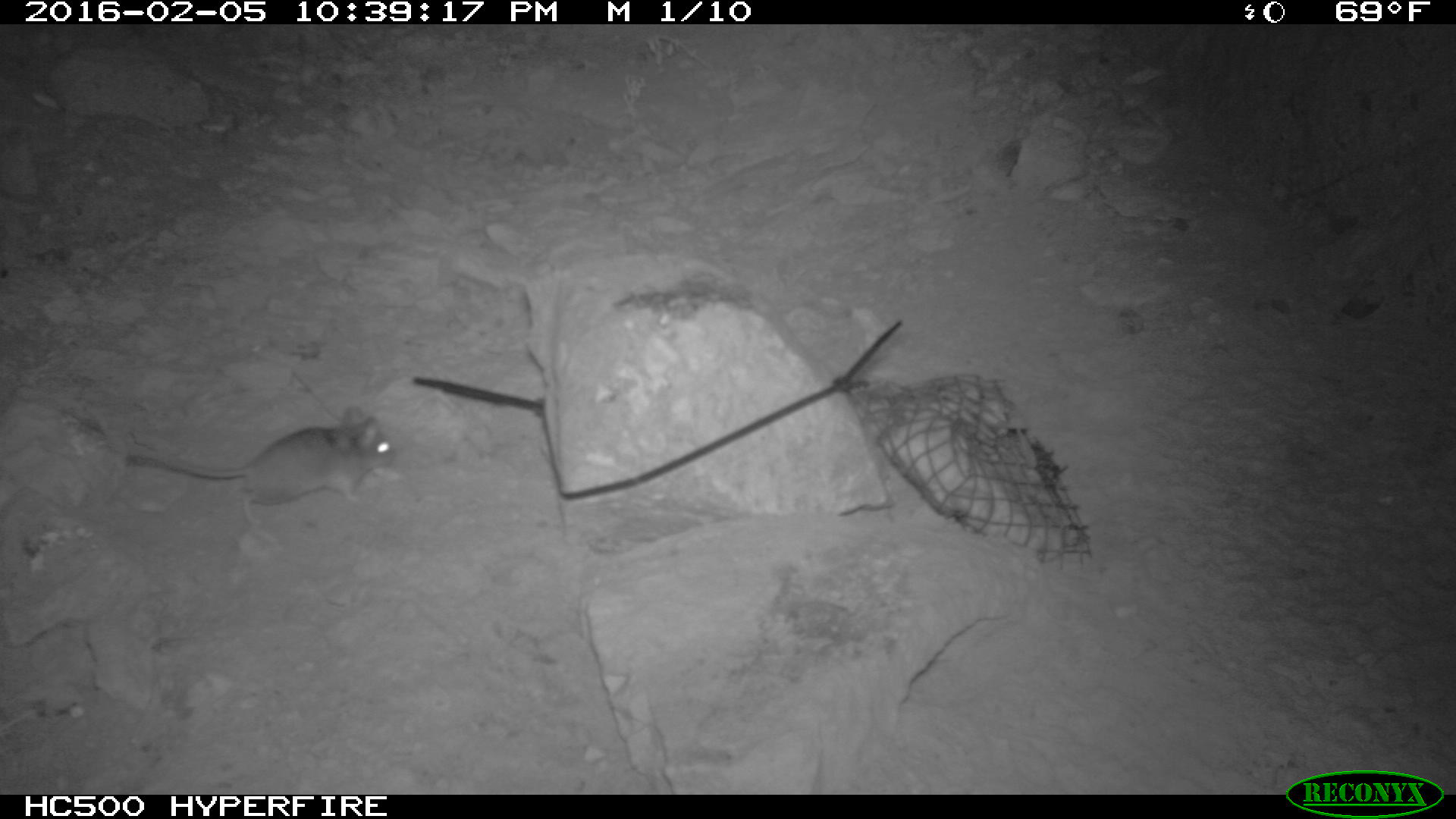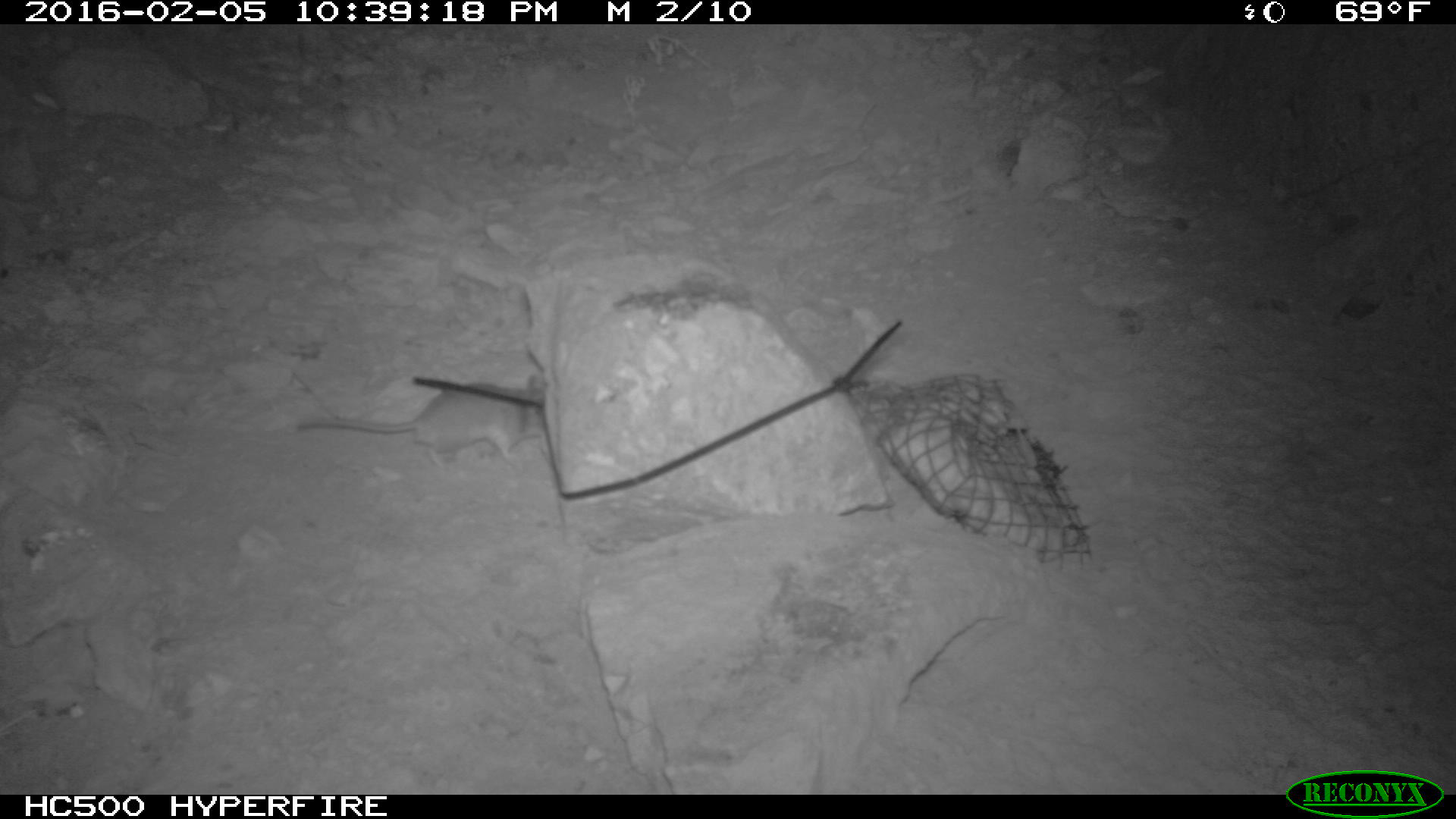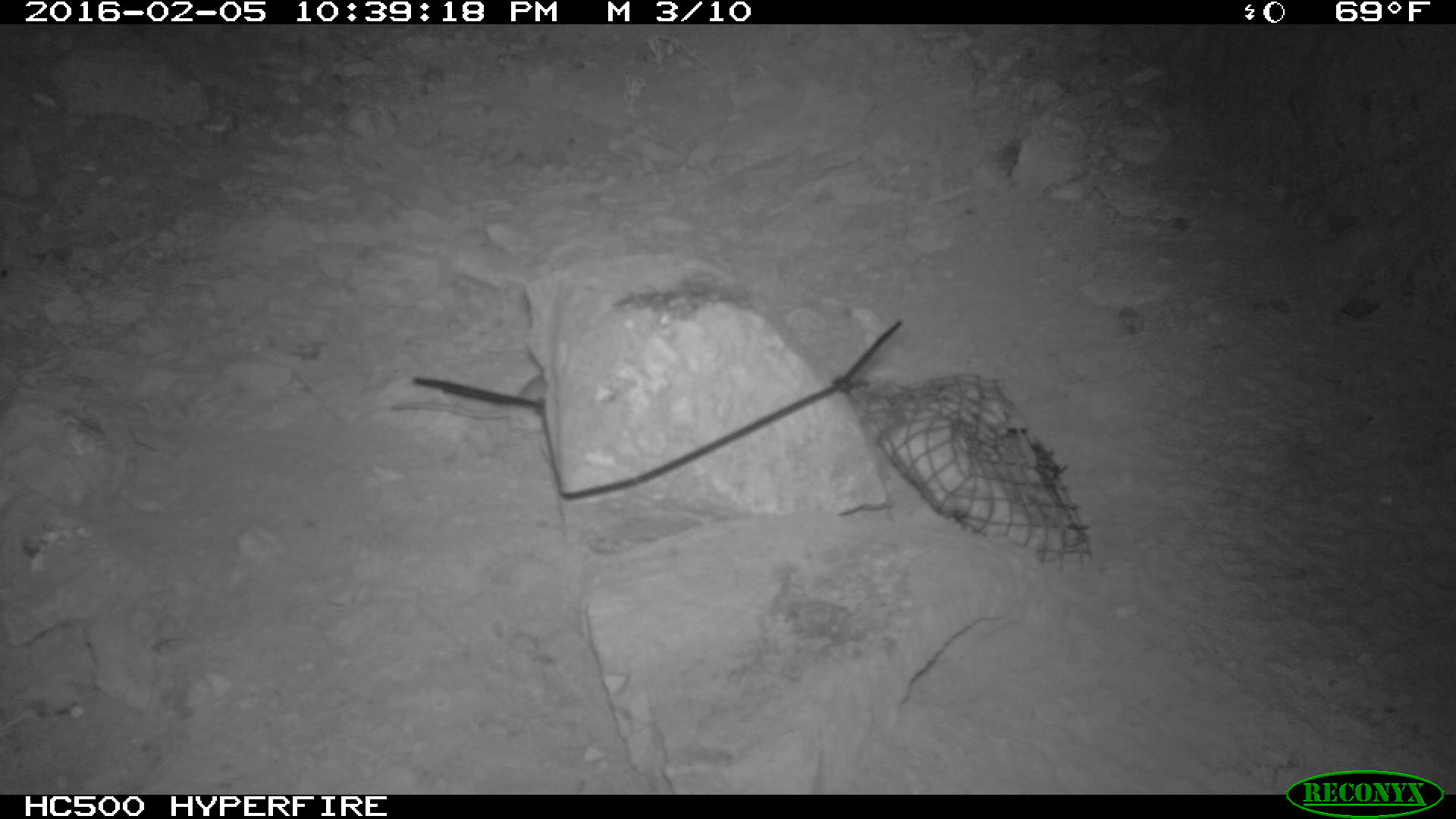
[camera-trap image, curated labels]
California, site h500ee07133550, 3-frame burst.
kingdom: Animalia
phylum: Chordata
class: Mammalia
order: Rodentia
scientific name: Rodentia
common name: rodent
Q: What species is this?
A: Rodent (Rodentia).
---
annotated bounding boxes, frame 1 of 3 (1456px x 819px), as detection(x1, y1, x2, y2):
rodent: detection(124, 403, 396, 529)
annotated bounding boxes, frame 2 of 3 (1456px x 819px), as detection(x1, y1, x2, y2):
rodent: detection(298, 373, 545, 467)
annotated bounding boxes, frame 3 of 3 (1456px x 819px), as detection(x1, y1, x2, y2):
rodent: detection(389, 370, 547, 433)